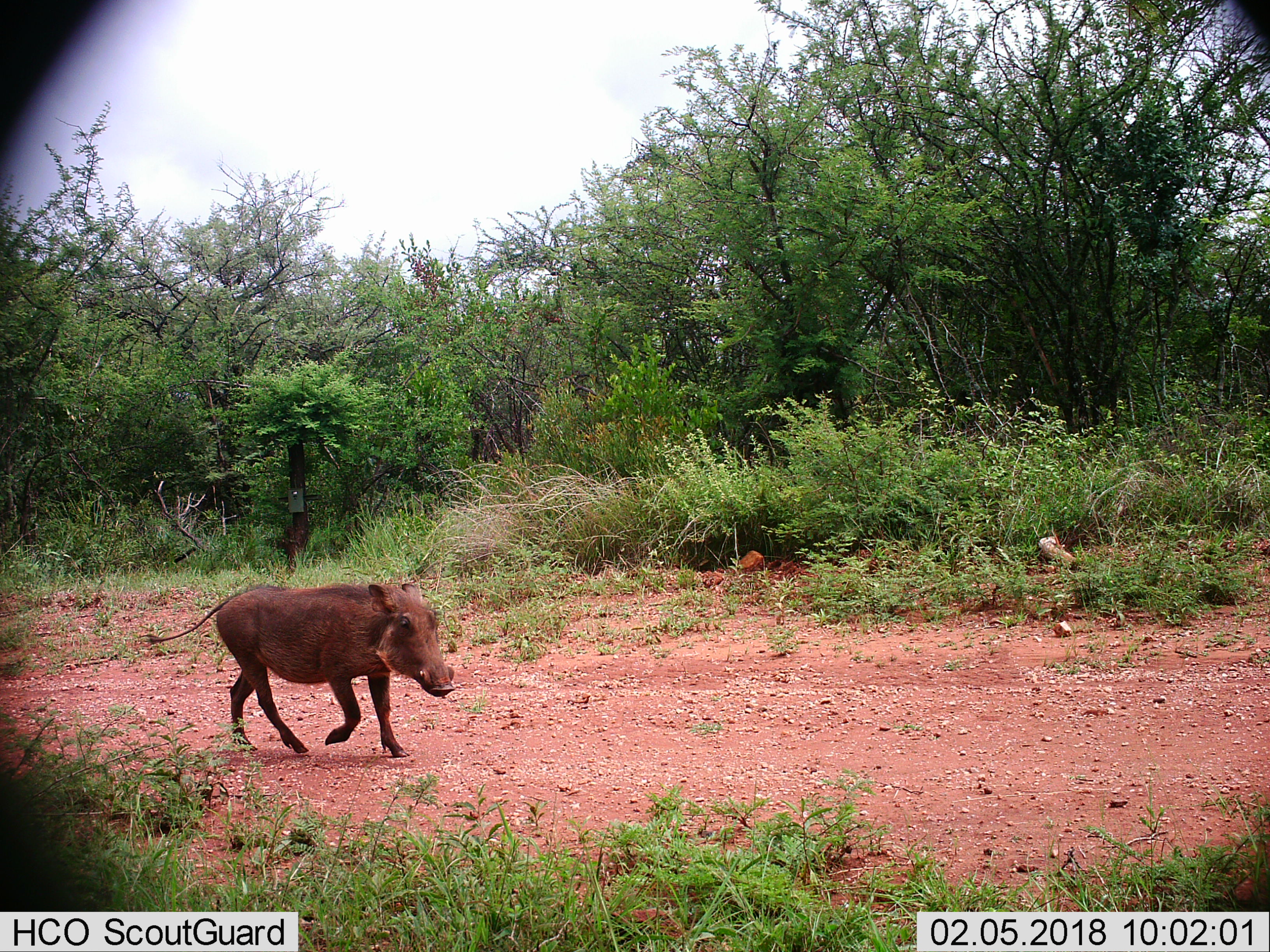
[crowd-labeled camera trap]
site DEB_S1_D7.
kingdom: Animalia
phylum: Chordata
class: Mammalia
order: Artiodactyla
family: Suidae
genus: Phacochoerus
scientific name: Phacochoerus africanus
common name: warthog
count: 1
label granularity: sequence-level